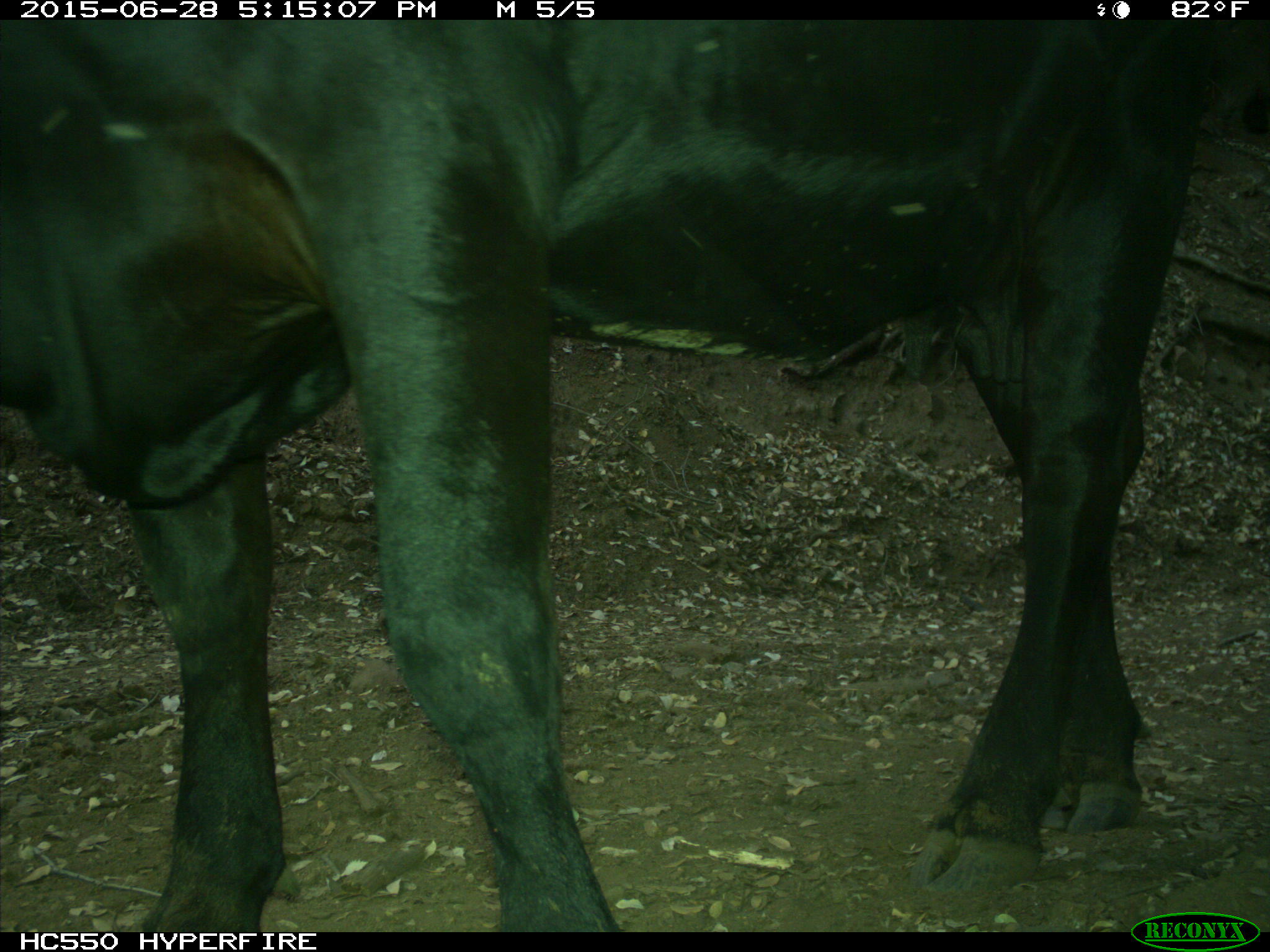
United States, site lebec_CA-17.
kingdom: Animalia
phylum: Chordata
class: Mammalia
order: Artiodactyla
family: Bovidae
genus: Bos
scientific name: Bos taurus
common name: domestic cow